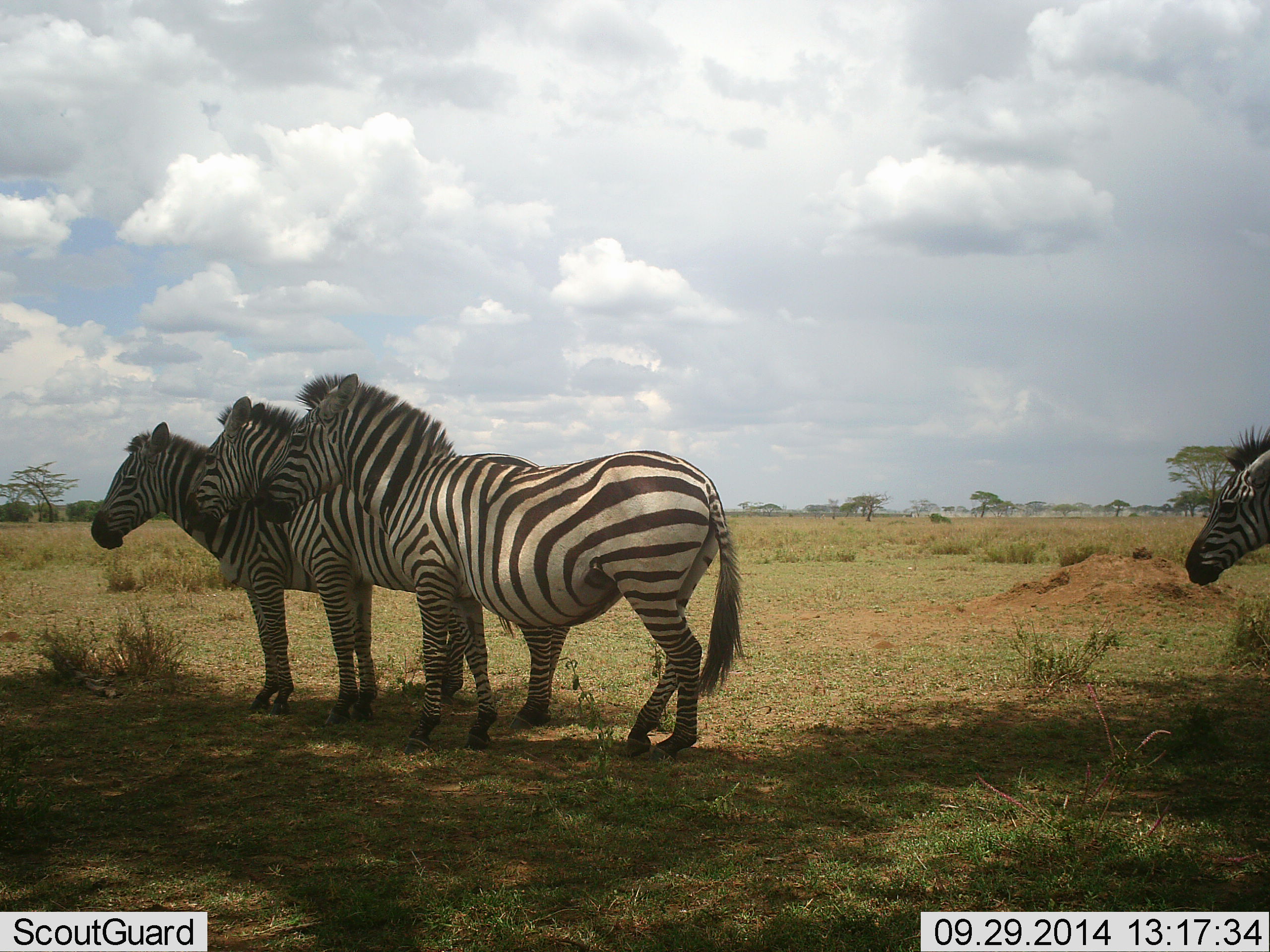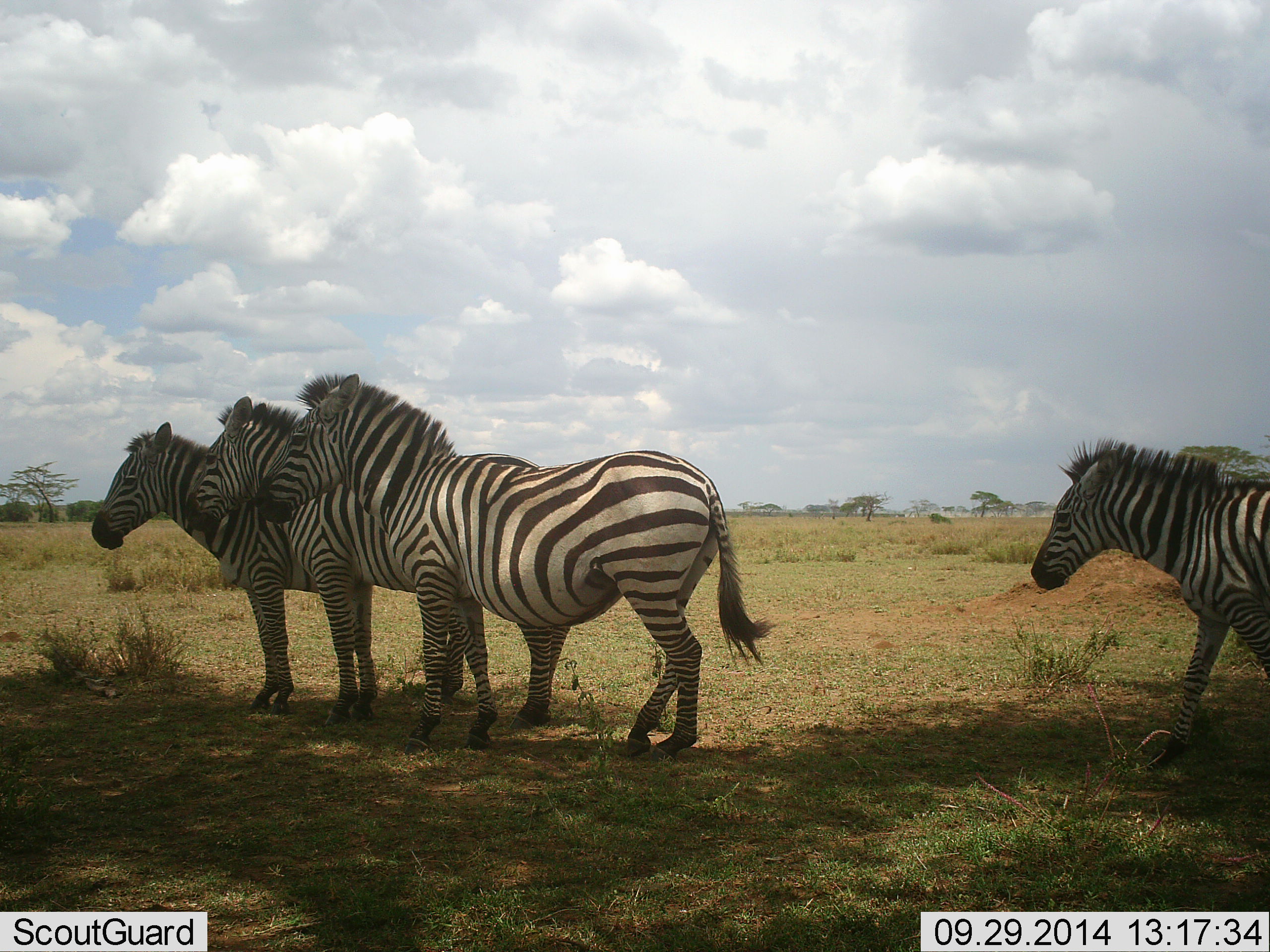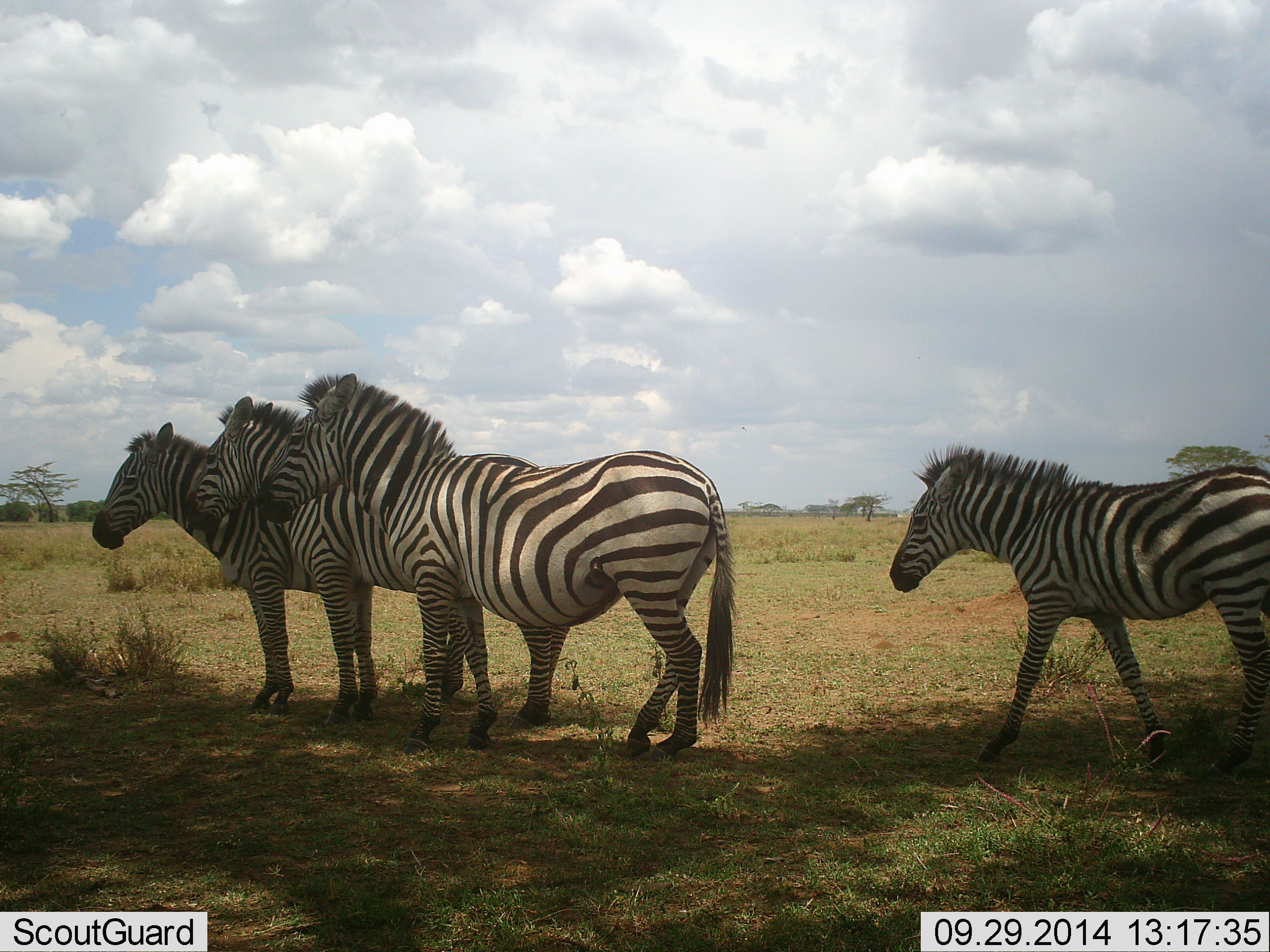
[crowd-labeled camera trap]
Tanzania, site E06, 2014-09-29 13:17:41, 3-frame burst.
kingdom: Animalia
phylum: Chordata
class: Mammalia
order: Perissodactyla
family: Equidae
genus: Equus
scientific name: Equus quagga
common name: plains zebra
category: zebra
Zebra (plains zebra) (Equus quagga), count 4. Behavior (volunteer vote fractions): standing 100%, resting 0%, moving 55%, interacting 0%. Young present (vote fraction): 18%. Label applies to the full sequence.